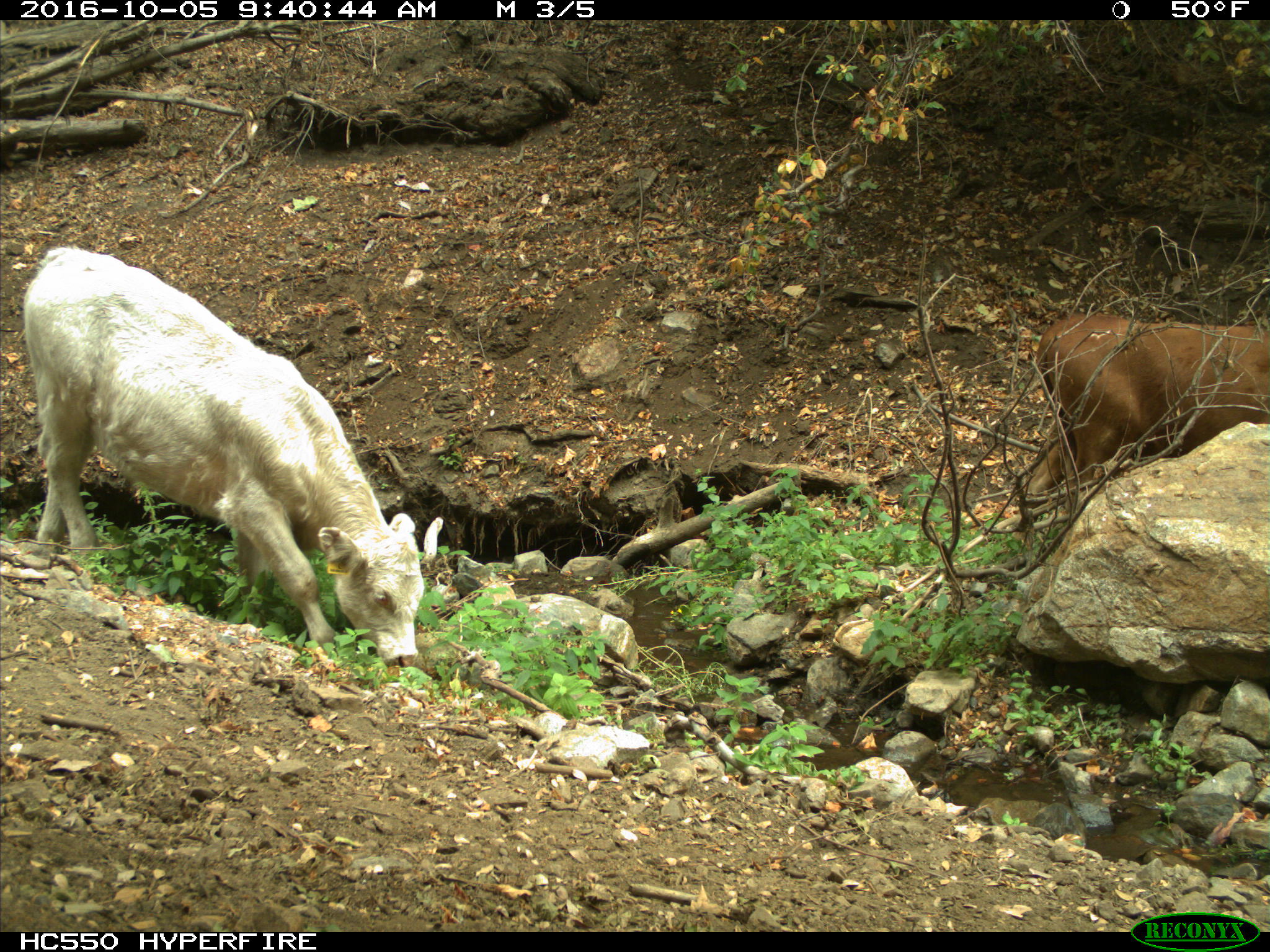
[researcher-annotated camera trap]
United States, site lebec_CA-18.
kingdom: Animalia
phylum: Chordata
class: Mammalia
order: Artiodactyla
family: Bovidae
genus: Bos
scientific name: Bos taurus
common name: domestic cow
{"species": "Bos taurus (domestic cow)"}